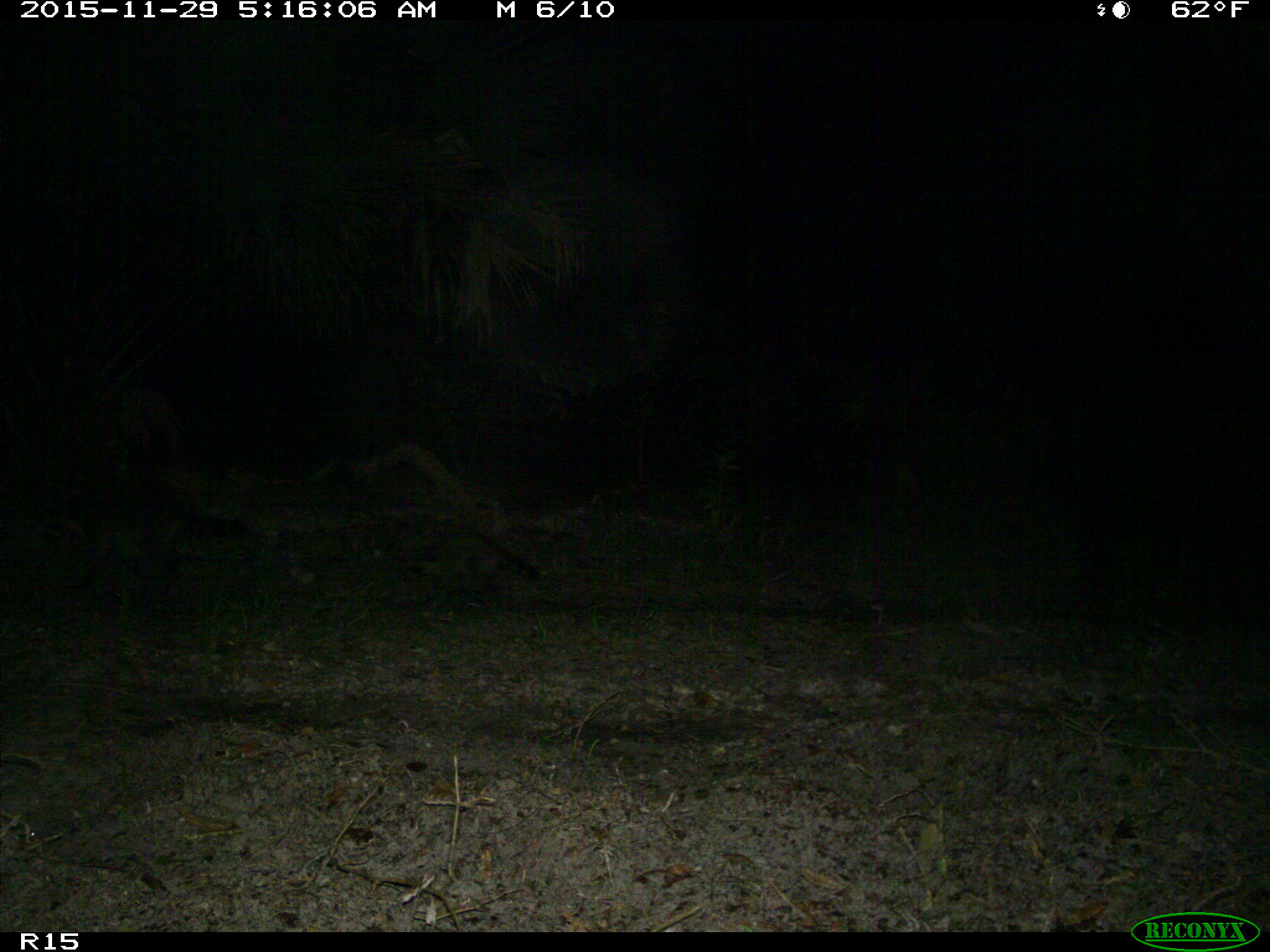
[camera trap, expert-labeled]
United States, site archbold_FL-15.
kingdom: Animalia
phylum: Chordata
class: Mammalia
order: Carnivora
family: Procyonidae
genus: Procyon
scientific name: Procyon lotor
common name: common raccoon